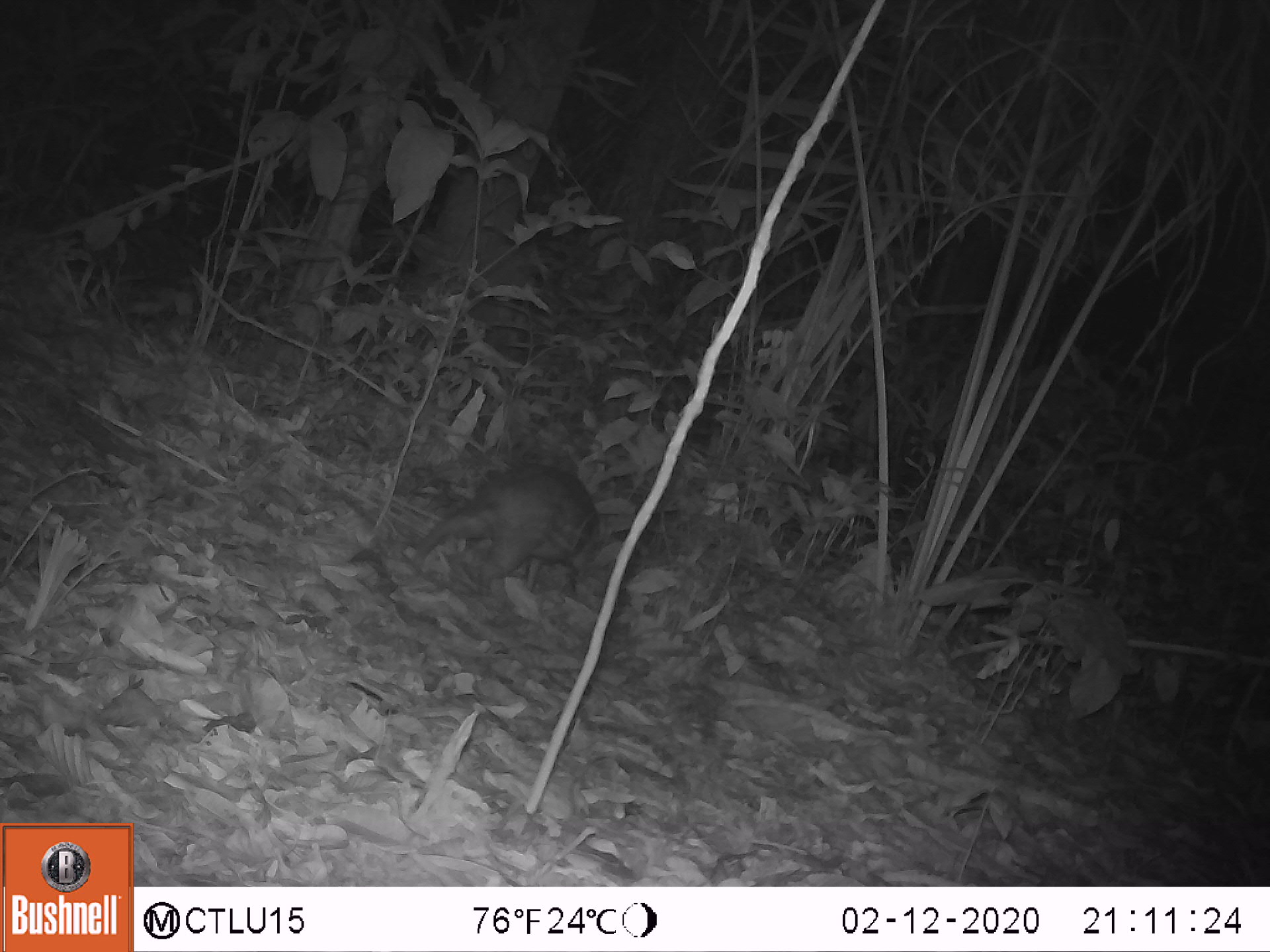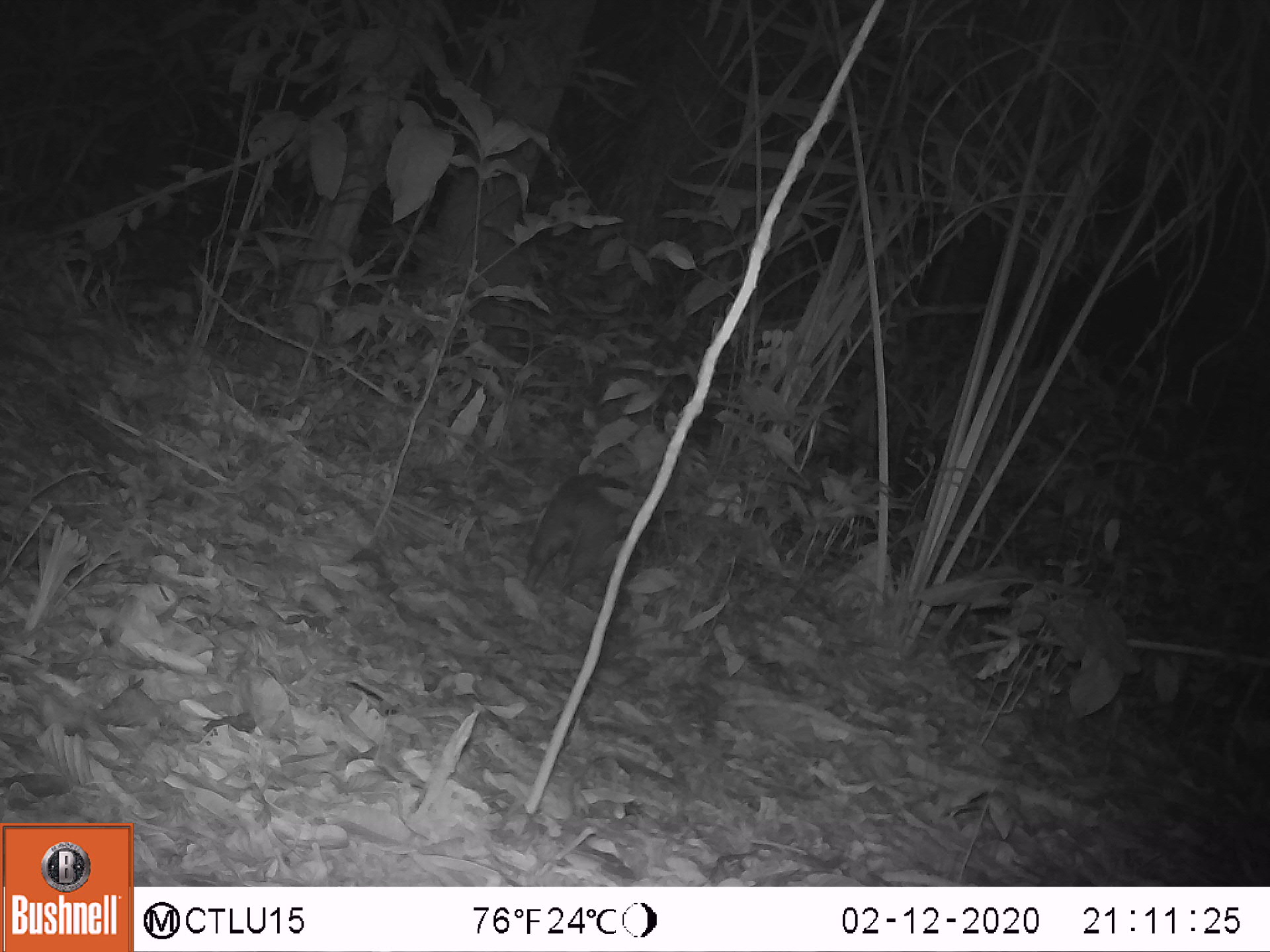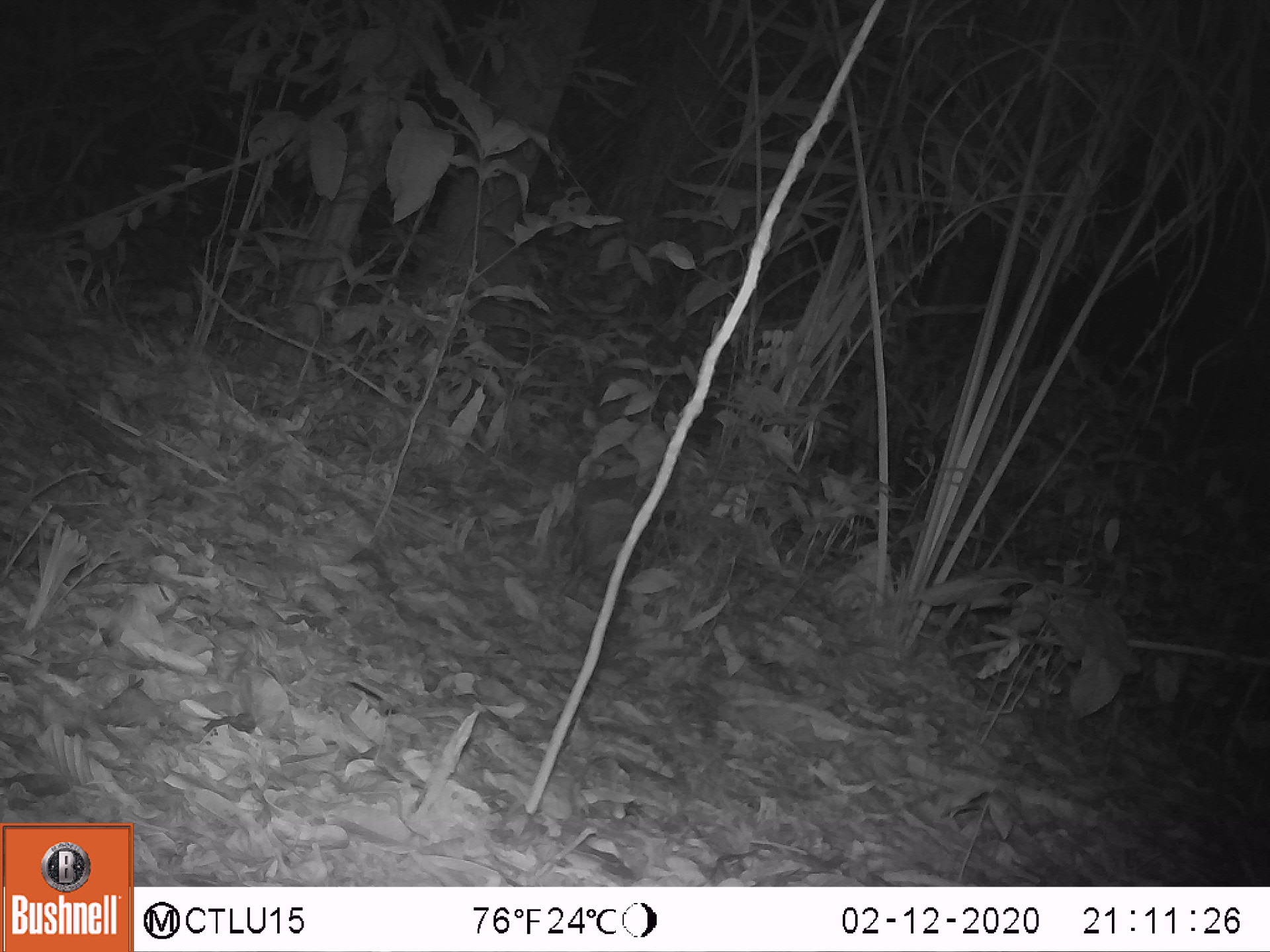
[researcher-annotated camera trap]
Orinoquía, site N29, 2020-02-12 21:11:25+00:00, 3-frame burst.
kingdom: Animalia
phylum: Chordata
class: Mammalia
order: Rodentia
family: Cuniculidae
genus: Cuniculus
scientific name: Cuniculus paca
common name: spotted paca